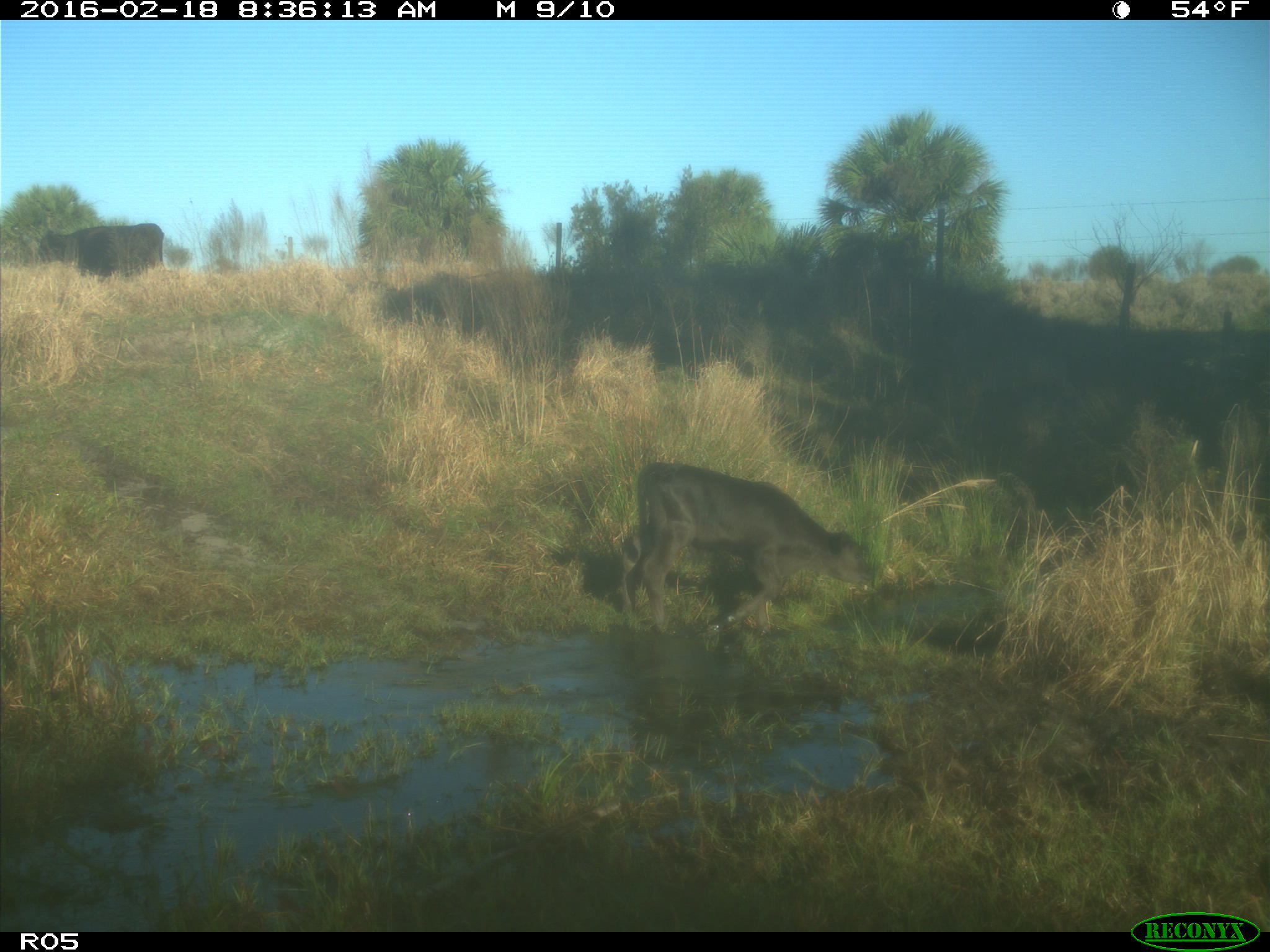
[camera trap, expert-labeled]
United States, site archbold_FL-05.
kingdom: Animalia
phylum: Chordata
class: Mammalia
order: Artiodactyla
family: Bovidae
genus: Bos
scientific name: Bos taurus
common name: domestic cow